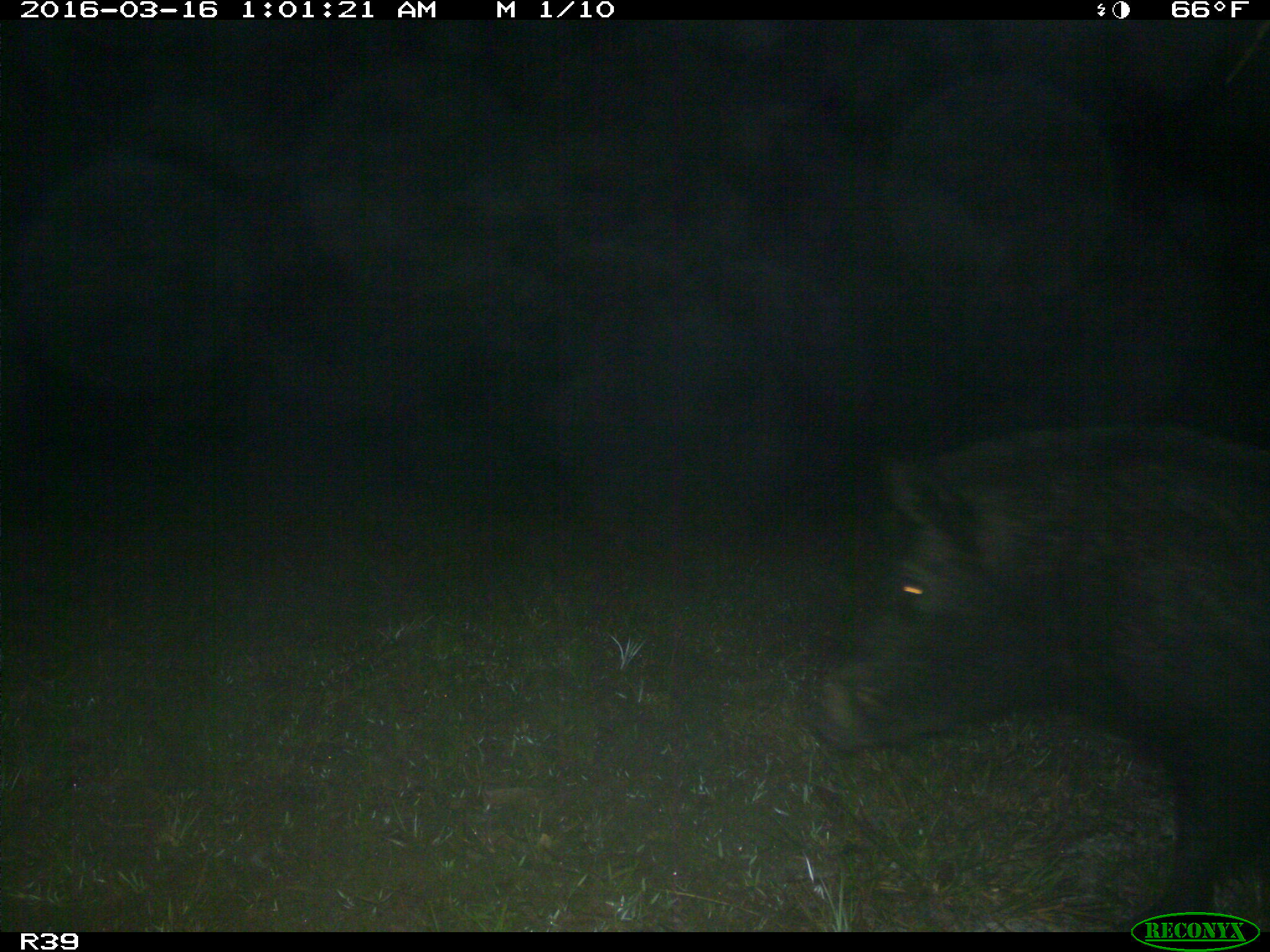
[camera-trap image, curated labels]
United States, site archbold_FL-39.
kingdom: Animalia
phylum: Chordata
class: Mammalia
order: Artiodactyla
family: Suidae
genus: Sus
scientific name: Sus scrofa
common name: wild boar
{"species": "Sus scrofa (wild boar)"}